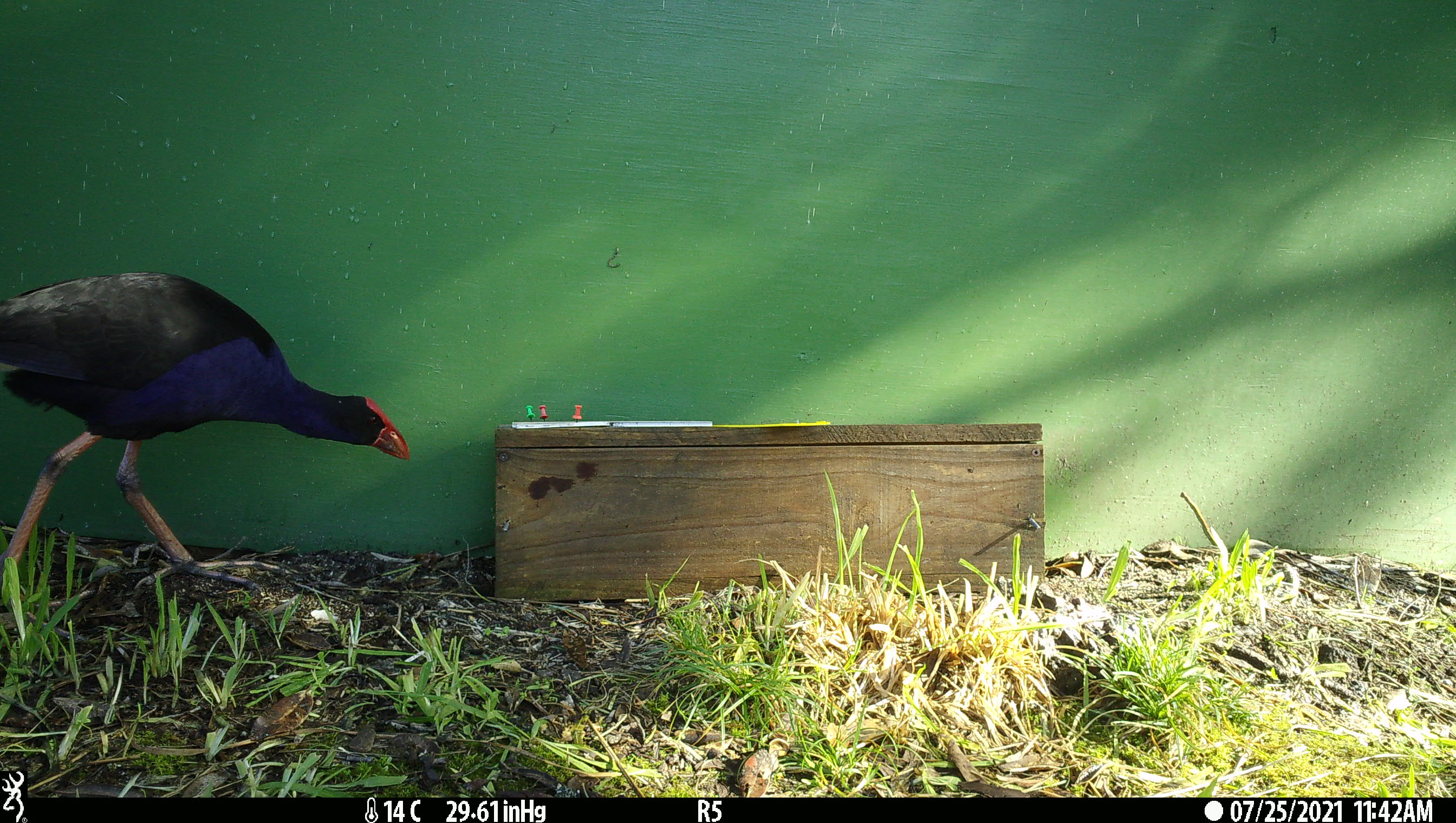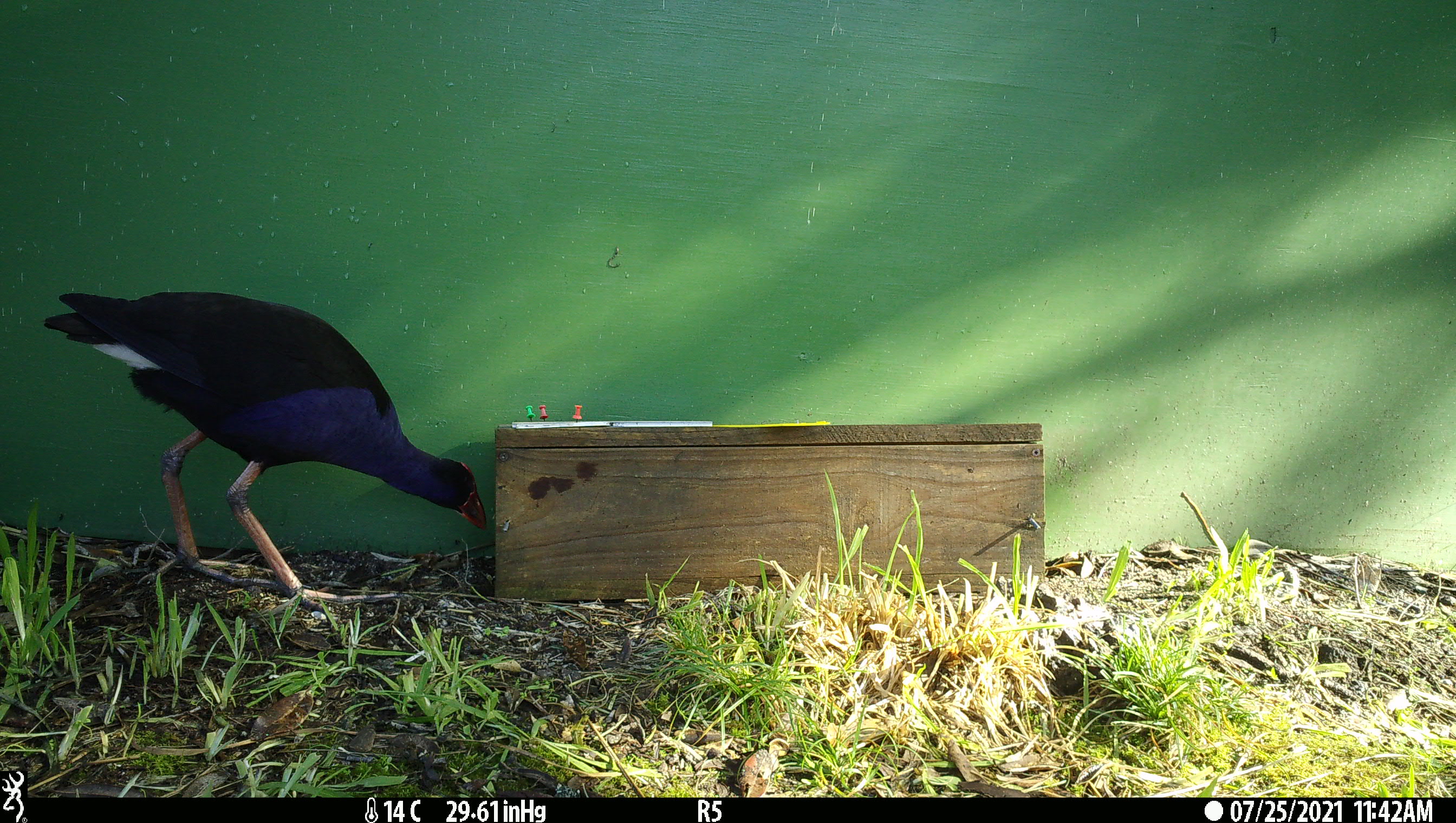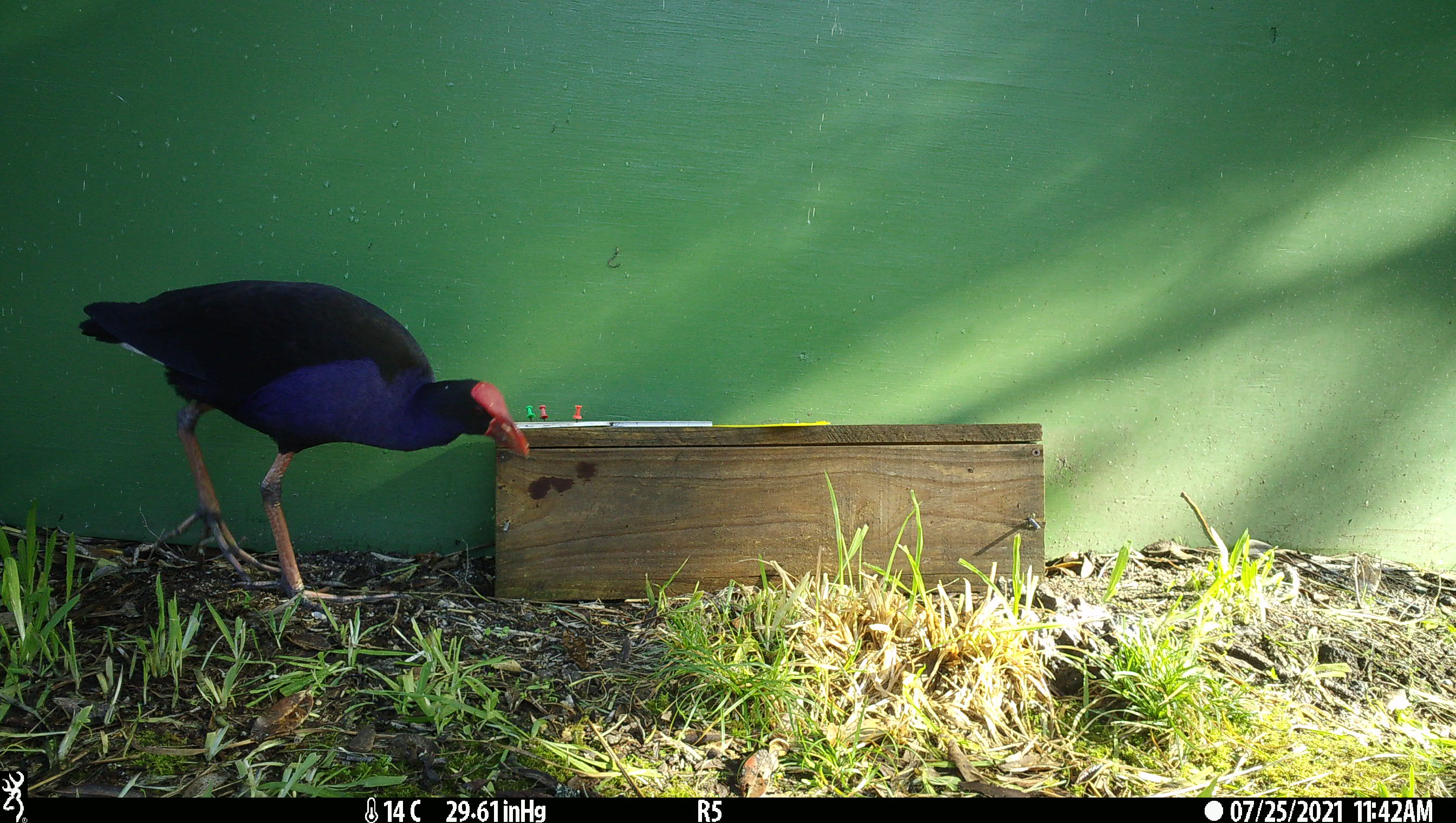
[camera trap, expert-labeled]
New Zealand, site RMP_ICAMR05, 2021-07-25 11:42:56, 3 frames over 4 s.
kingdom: Animalia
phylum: Chordata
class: Aves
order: Gruiformes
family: Rallidae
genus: Porphyrio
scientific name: Porphyrio melanotus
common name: australasian swamphen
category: pukeko